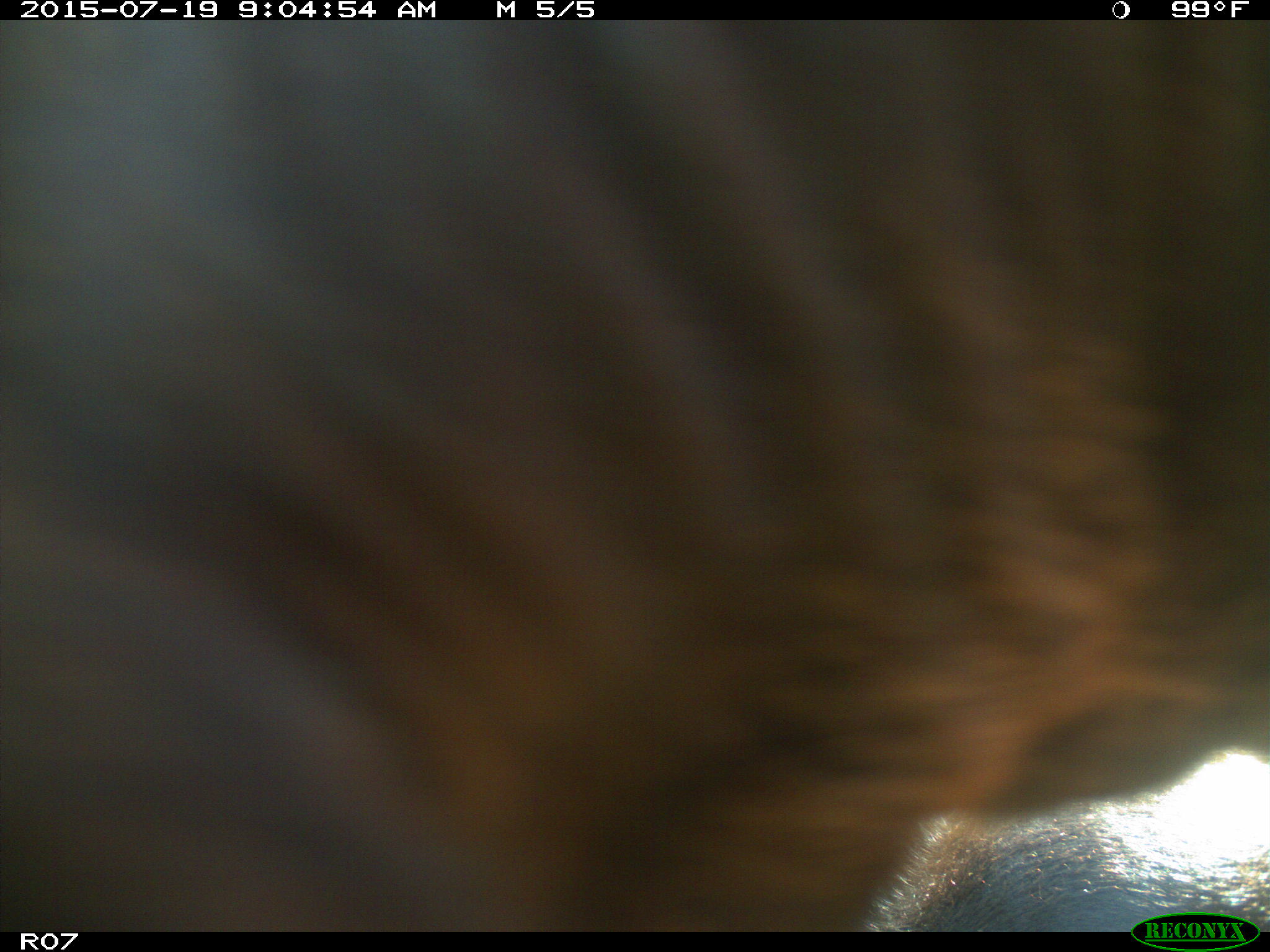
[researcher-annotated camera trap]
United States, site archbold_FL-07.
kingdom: Animalia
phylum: Chordata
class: Mammalia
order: Artiodactyla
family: Bovidae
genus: Bos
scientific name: Bos taurus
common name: domestic cow